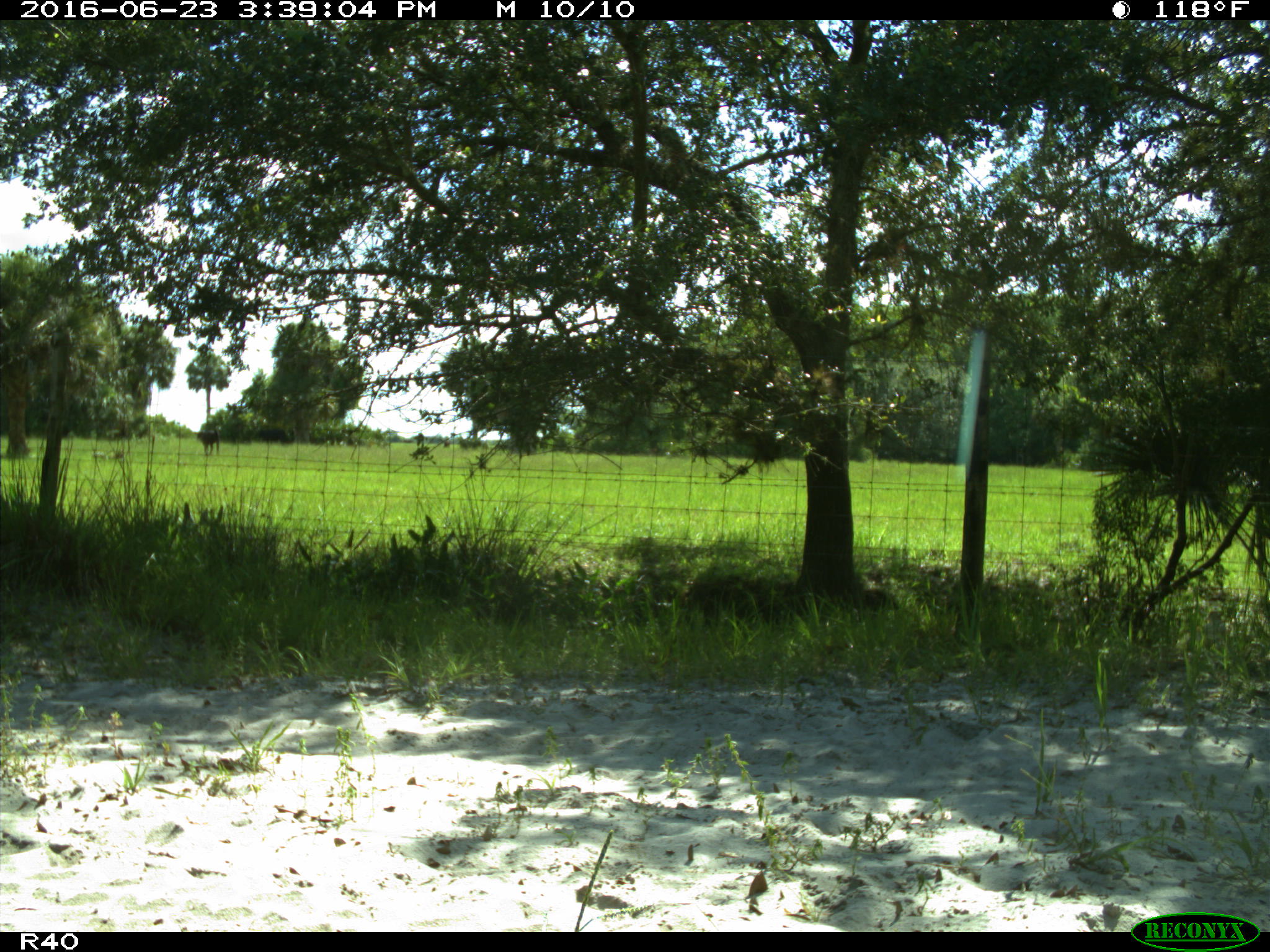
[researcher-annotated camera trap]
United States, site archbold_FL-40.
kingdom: Animalia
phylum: Chordata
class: Mammalia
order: Artiodactyla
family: Bovidae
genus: Bos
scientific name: Bos taurus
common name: domestic cow